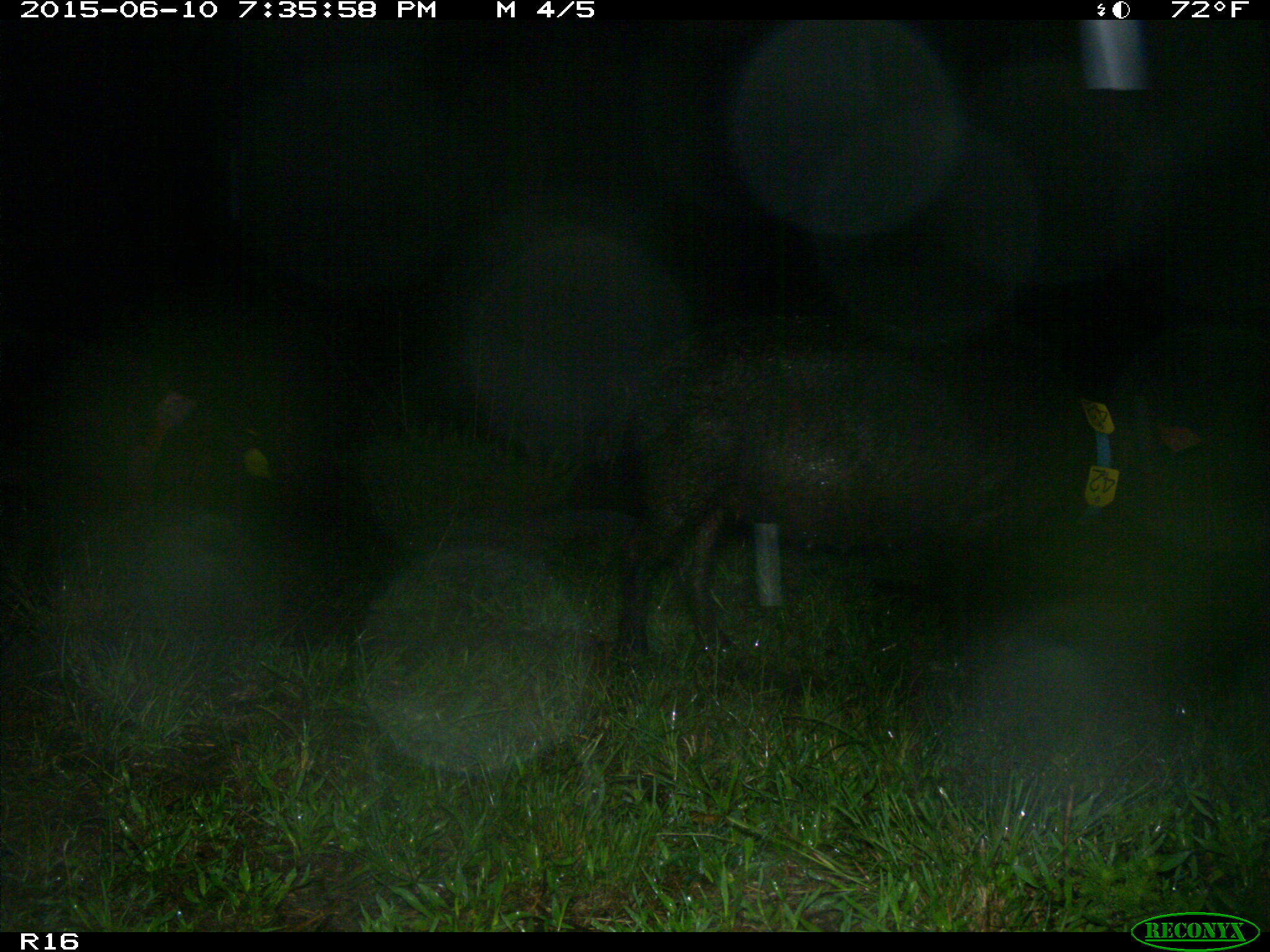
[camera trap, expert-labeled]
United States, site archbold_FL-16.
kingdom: Animalia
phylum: Chordata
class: Mammalia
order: Artiodactyla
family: Suidae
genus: Sus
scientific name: Sus scrofa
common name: wild boar